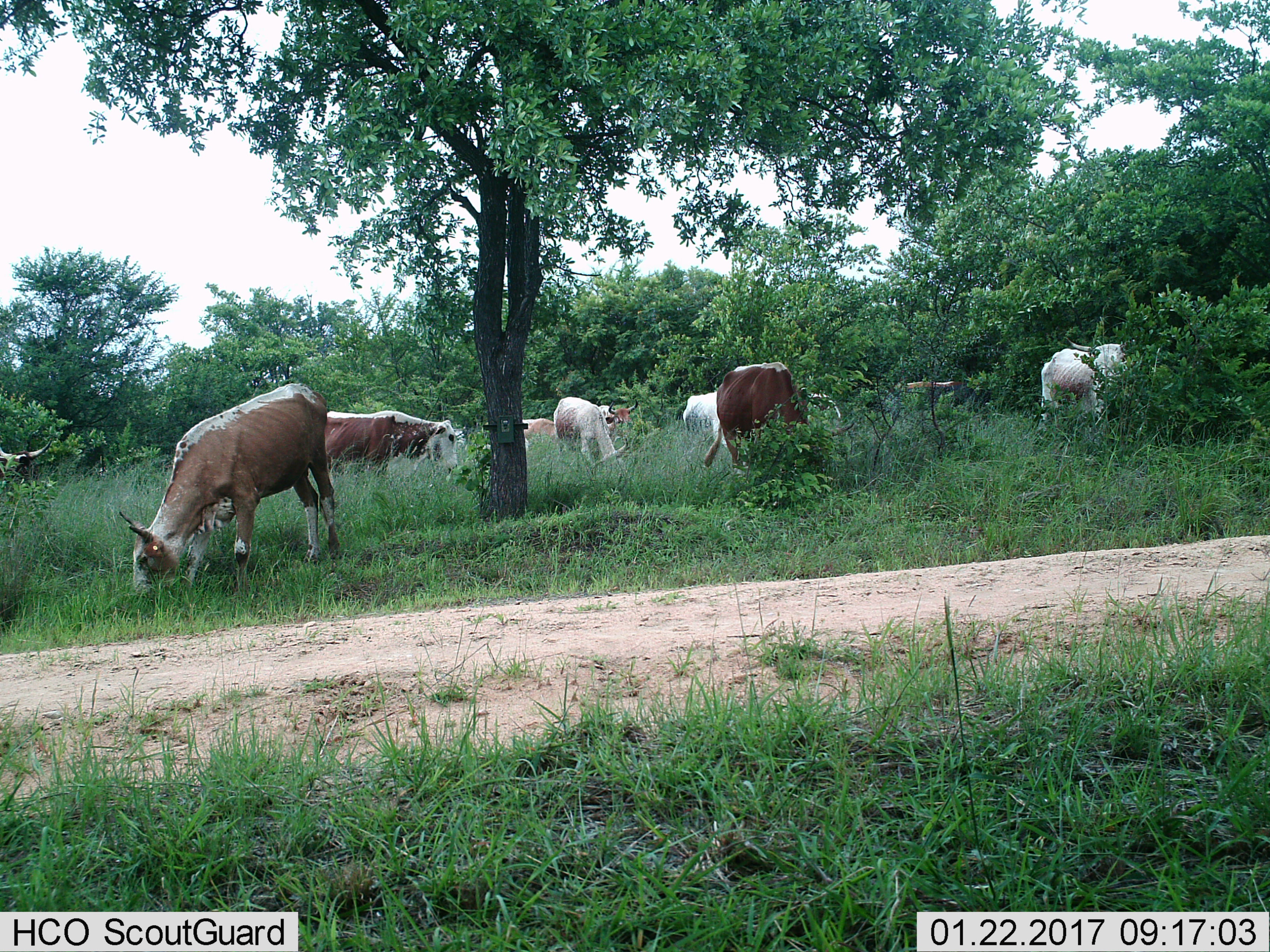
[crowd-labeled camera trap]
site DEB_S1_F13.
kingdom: Animalia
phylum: Chordata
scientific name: Vertebrata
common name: domestic animal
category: domesticanimal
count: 11-50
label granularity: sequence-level